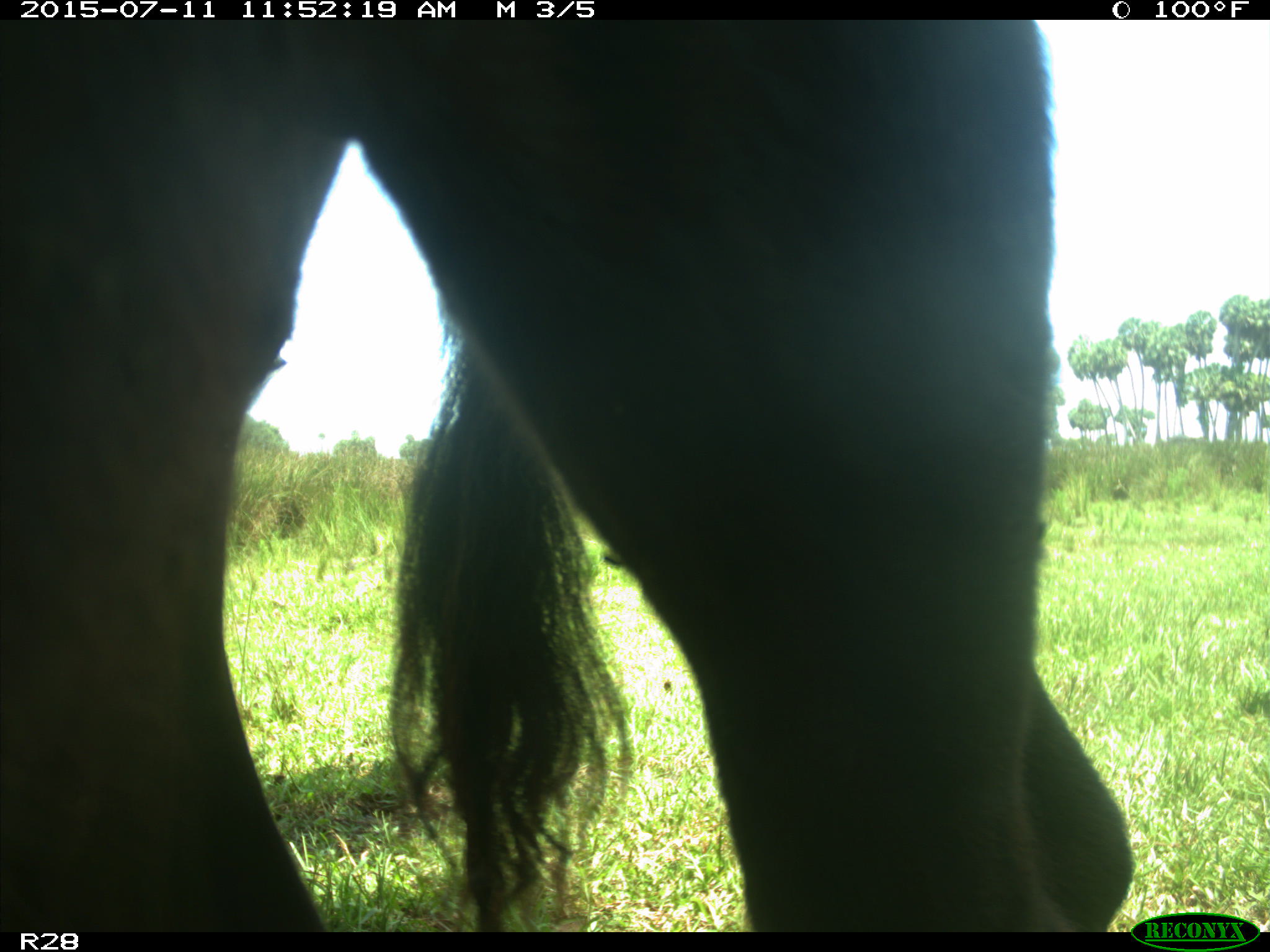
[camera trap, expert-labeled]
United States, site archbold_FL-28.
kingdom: Animalia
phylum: Chordata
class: Mammalia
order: Artiodactyla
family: Bovidae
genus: Bos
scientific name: Bos taurus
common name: domestic cow